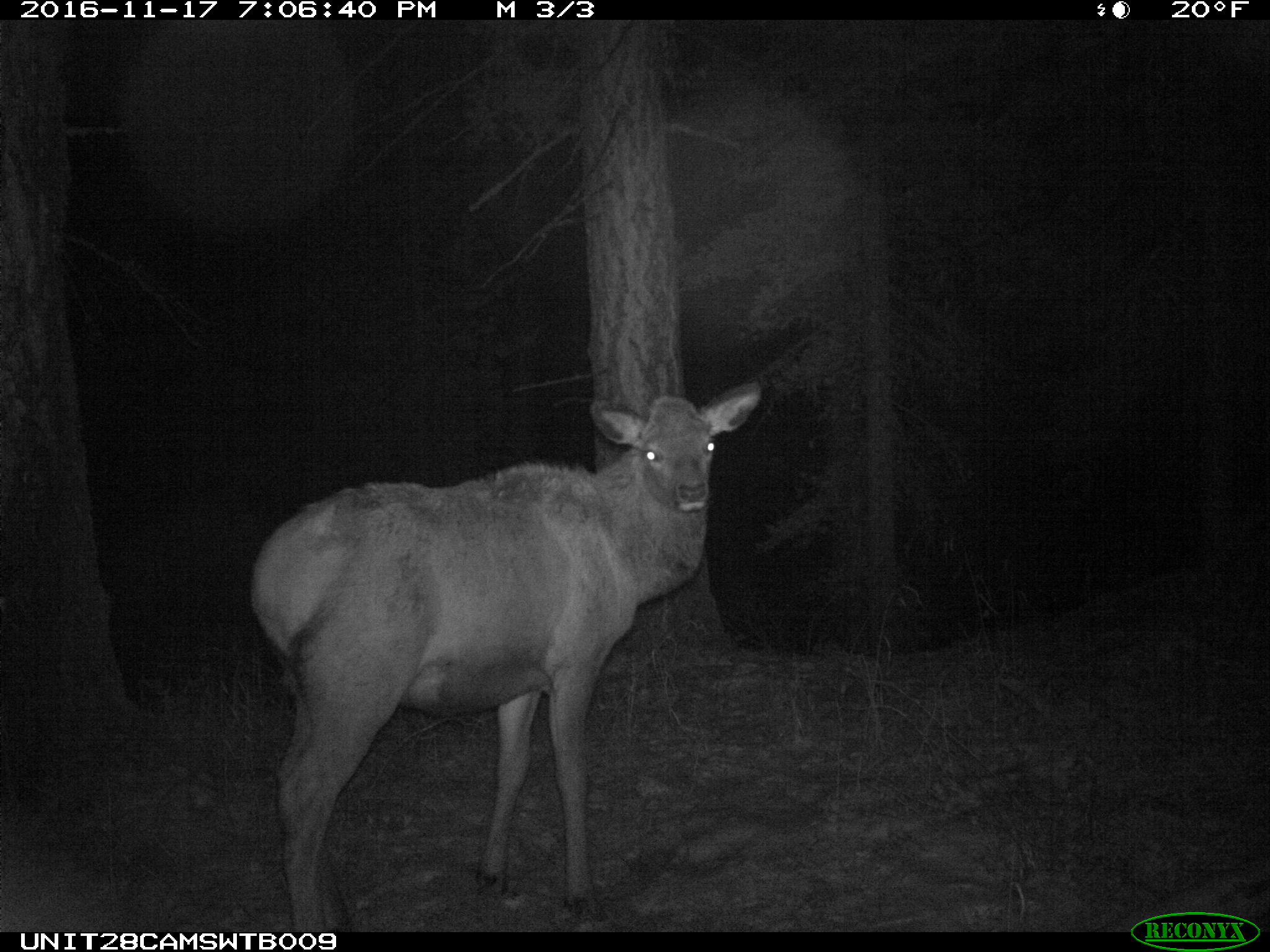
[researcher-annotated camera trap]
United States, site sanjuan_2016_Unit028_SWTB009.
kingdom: Animalia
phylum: Chordata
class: Mammalia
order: Artiodactyla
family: Cervidae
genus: Cervus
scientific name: Cervus elaphus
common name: red deer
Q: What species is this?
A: Cervus elaphus (red deer).